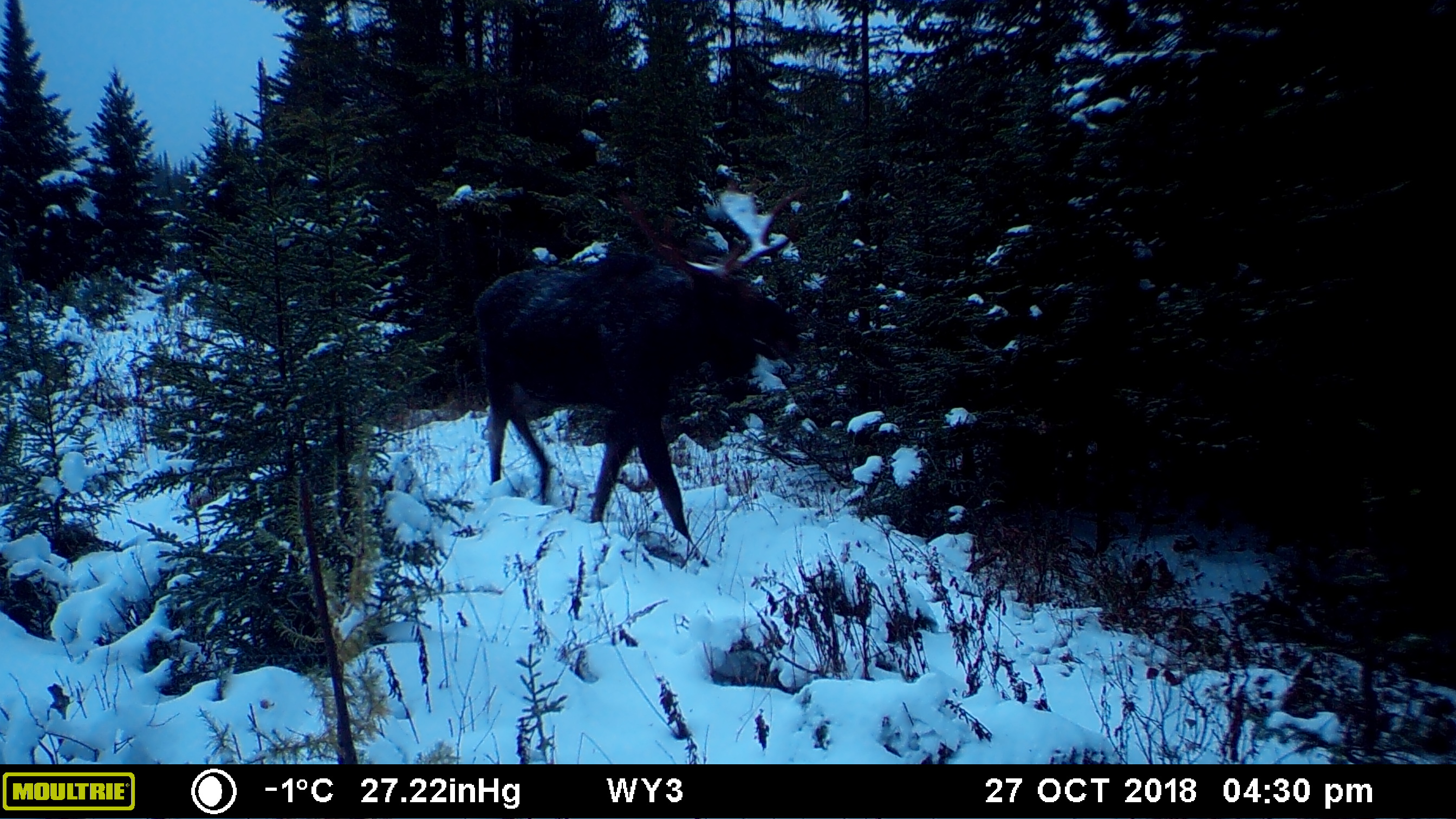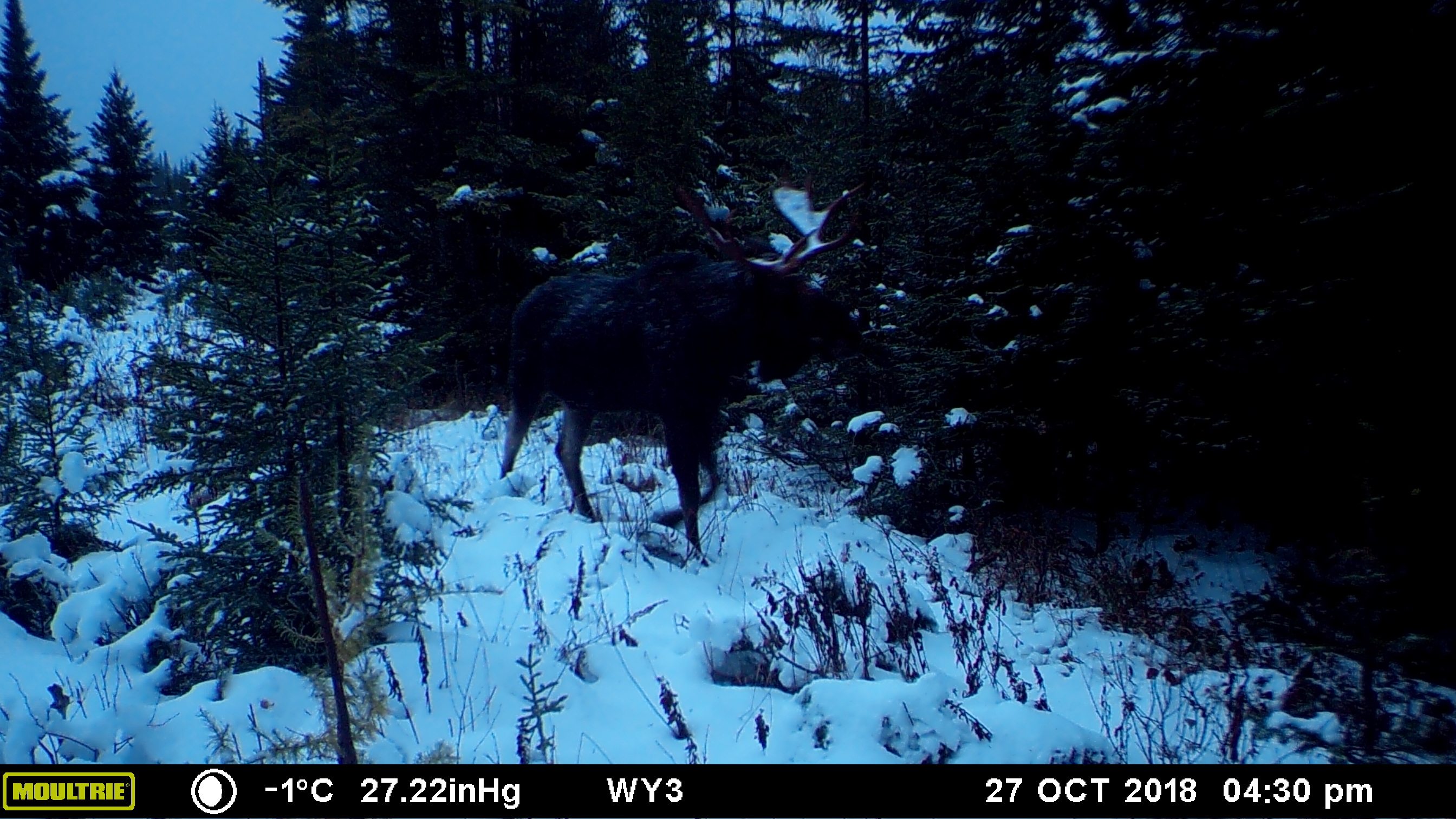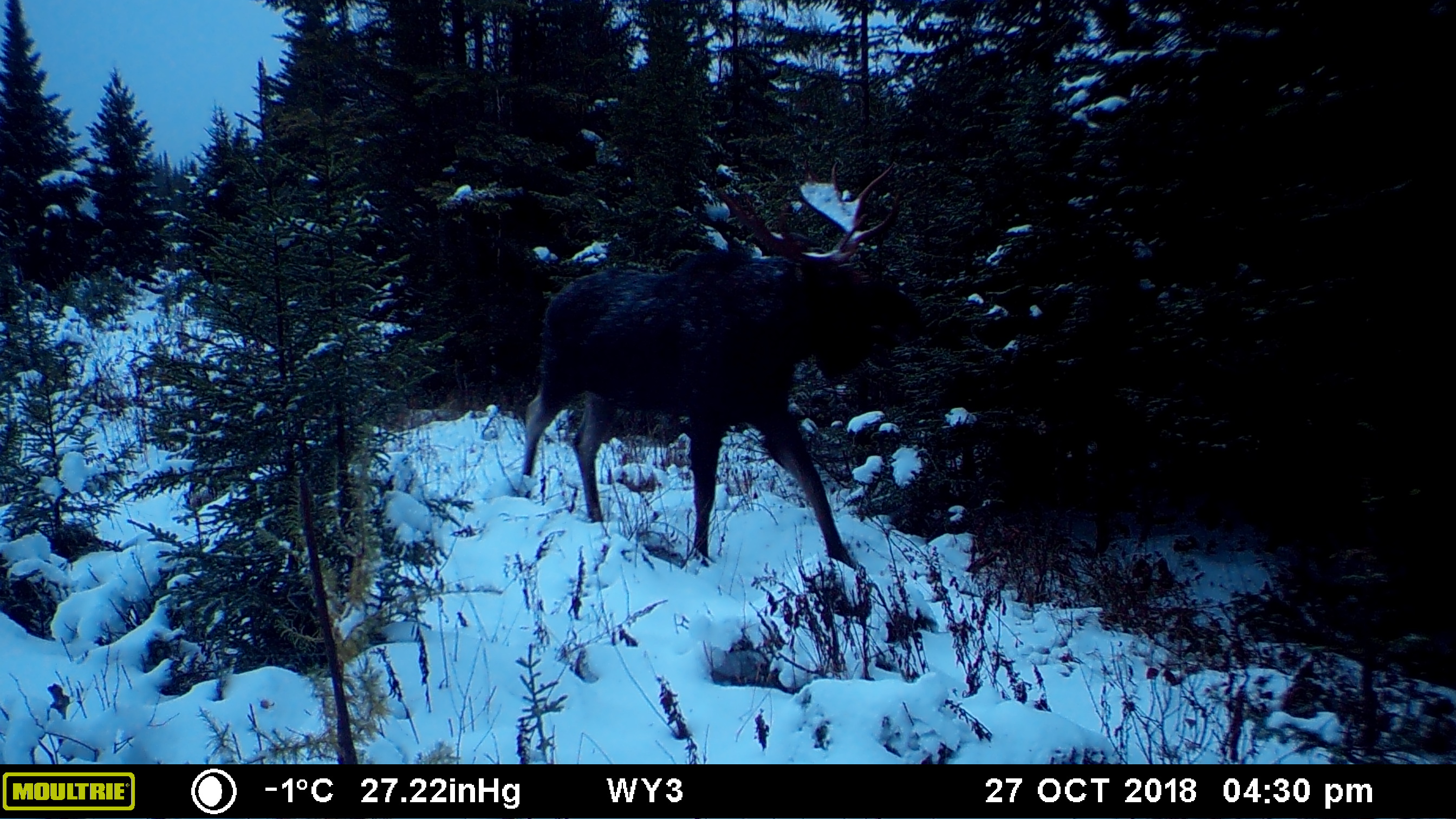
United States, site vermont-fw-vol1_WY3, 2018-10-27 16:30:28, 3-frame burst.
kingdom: Animalia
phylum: Chordata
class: Mammalia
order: Artiodactyla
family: Cervidae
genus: Alces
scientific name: Alces alces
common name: moose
Moose (Alces alces).